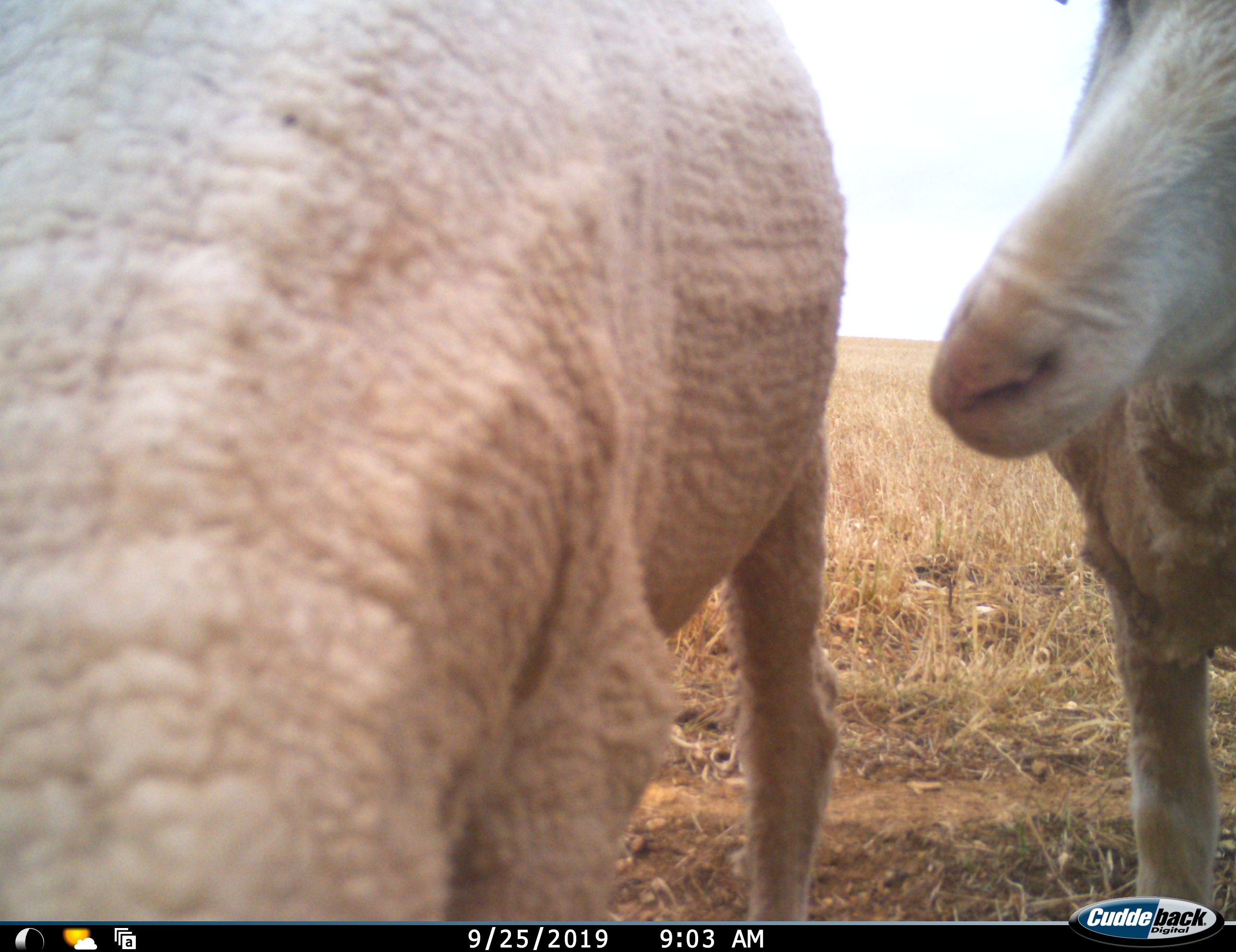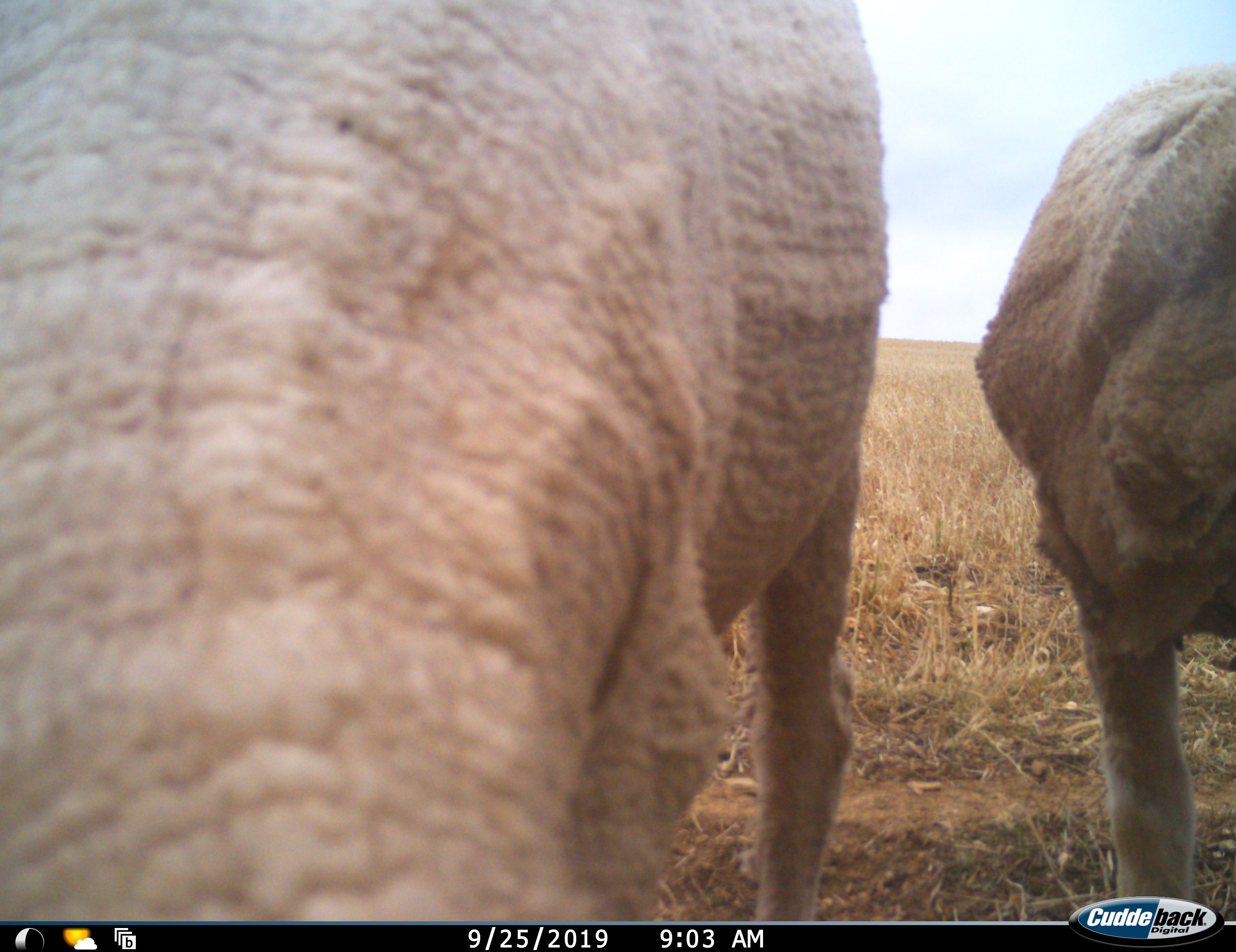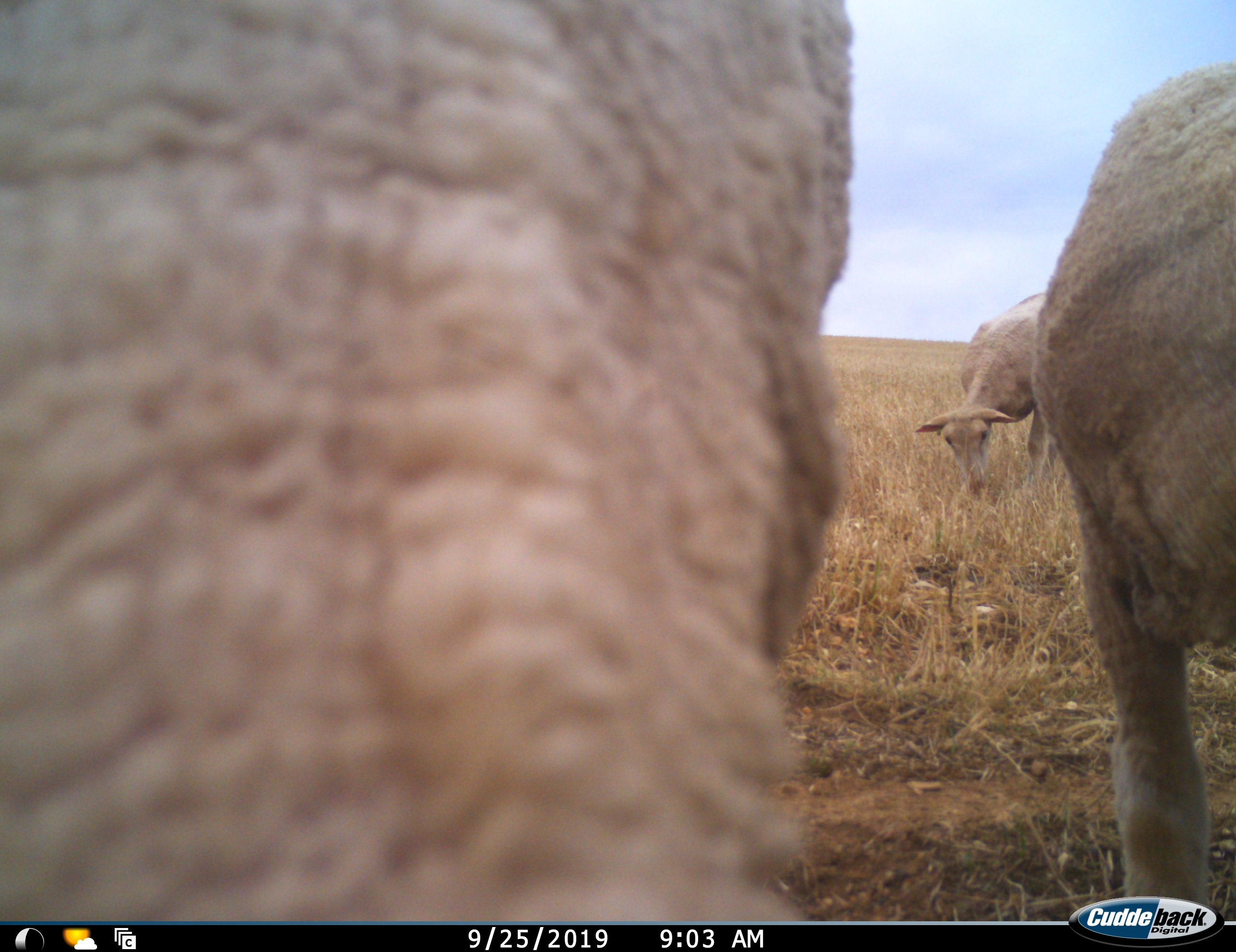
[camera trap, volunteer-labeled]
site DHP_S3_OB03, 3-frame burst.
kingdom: Animalia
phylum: Chordata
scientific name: Vertebrata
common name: domestic animal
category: domesticanimal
Domesticanimal (domestic animal) (Vertebrata), count 3. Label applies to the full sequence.